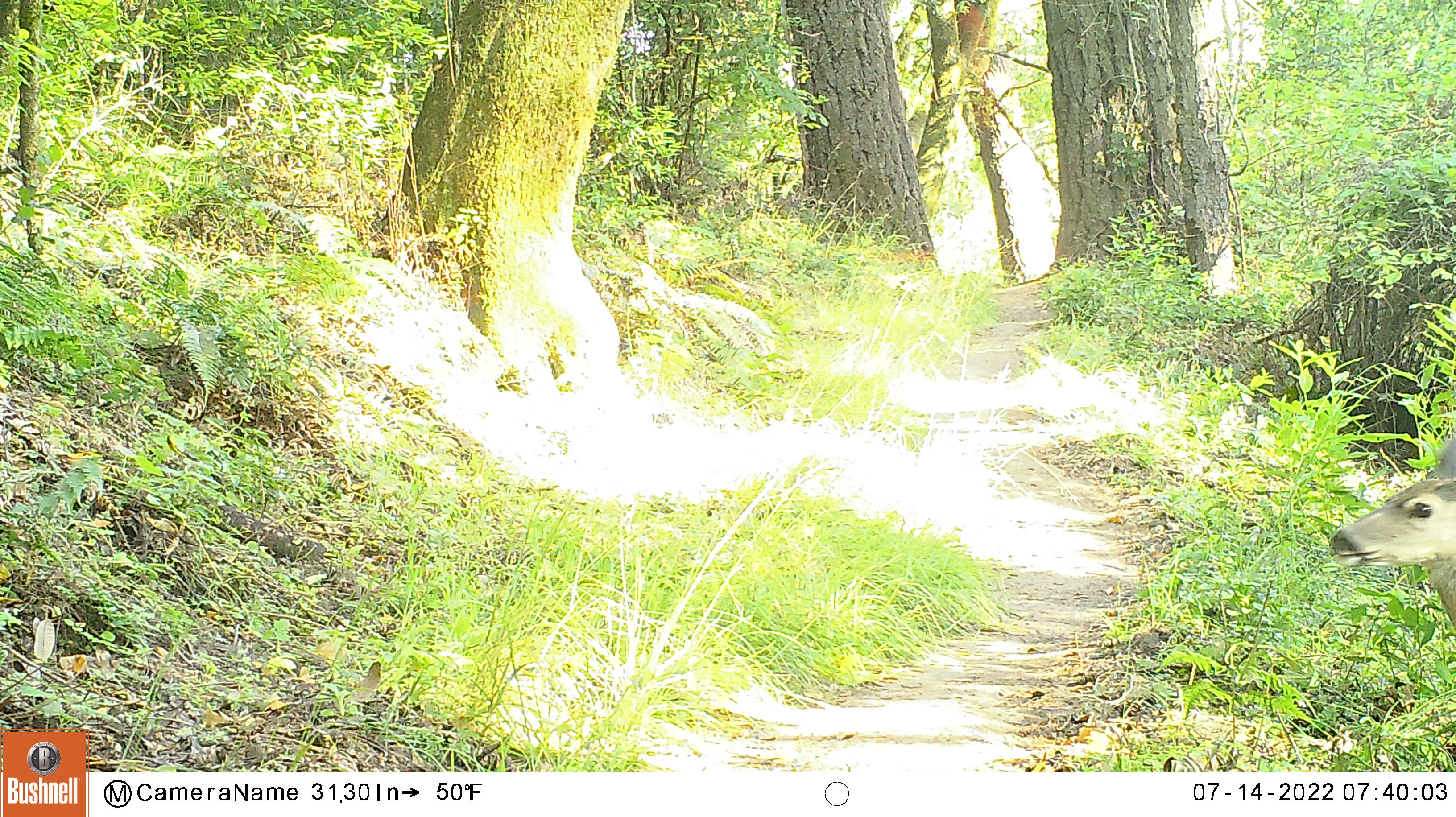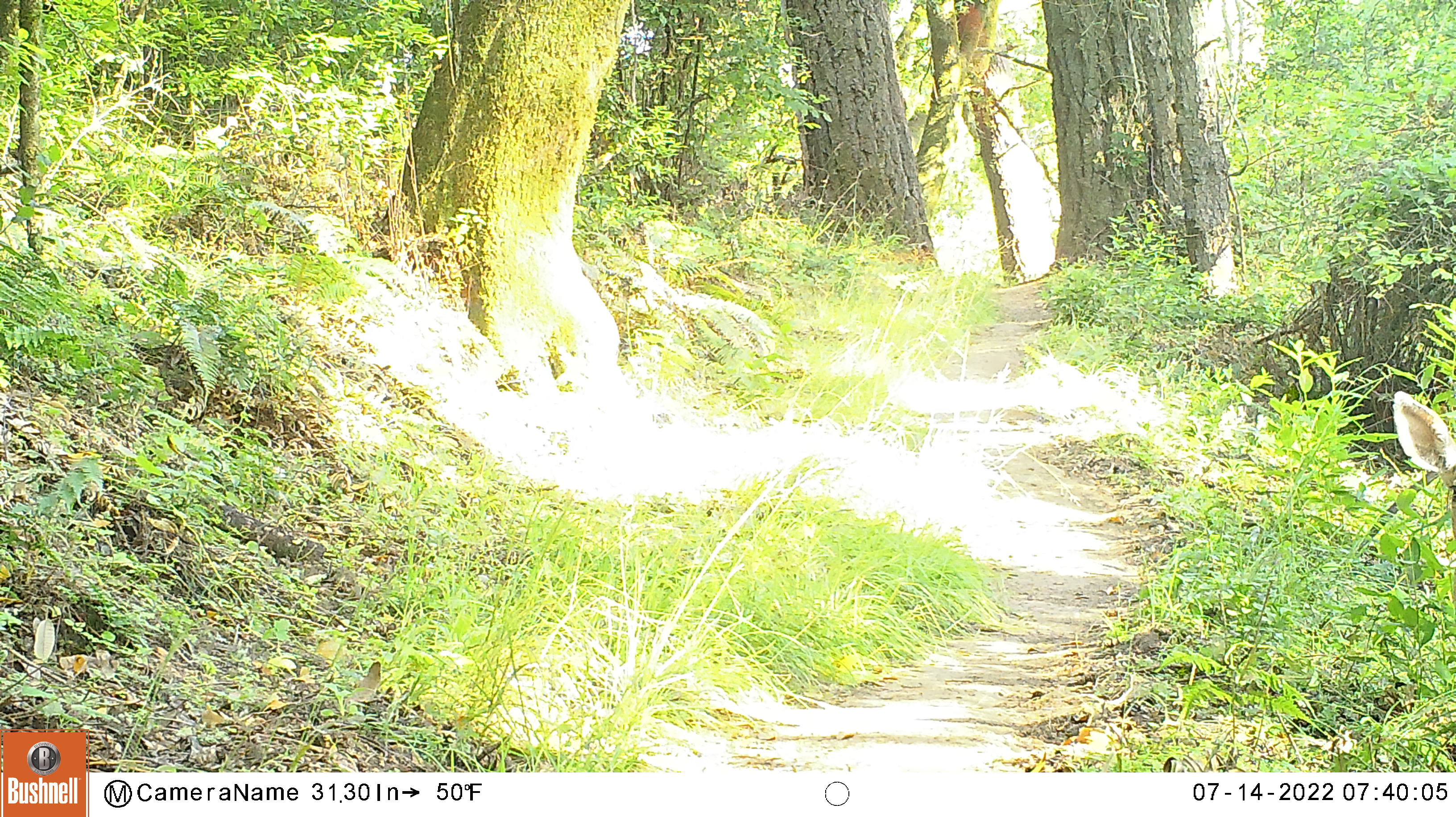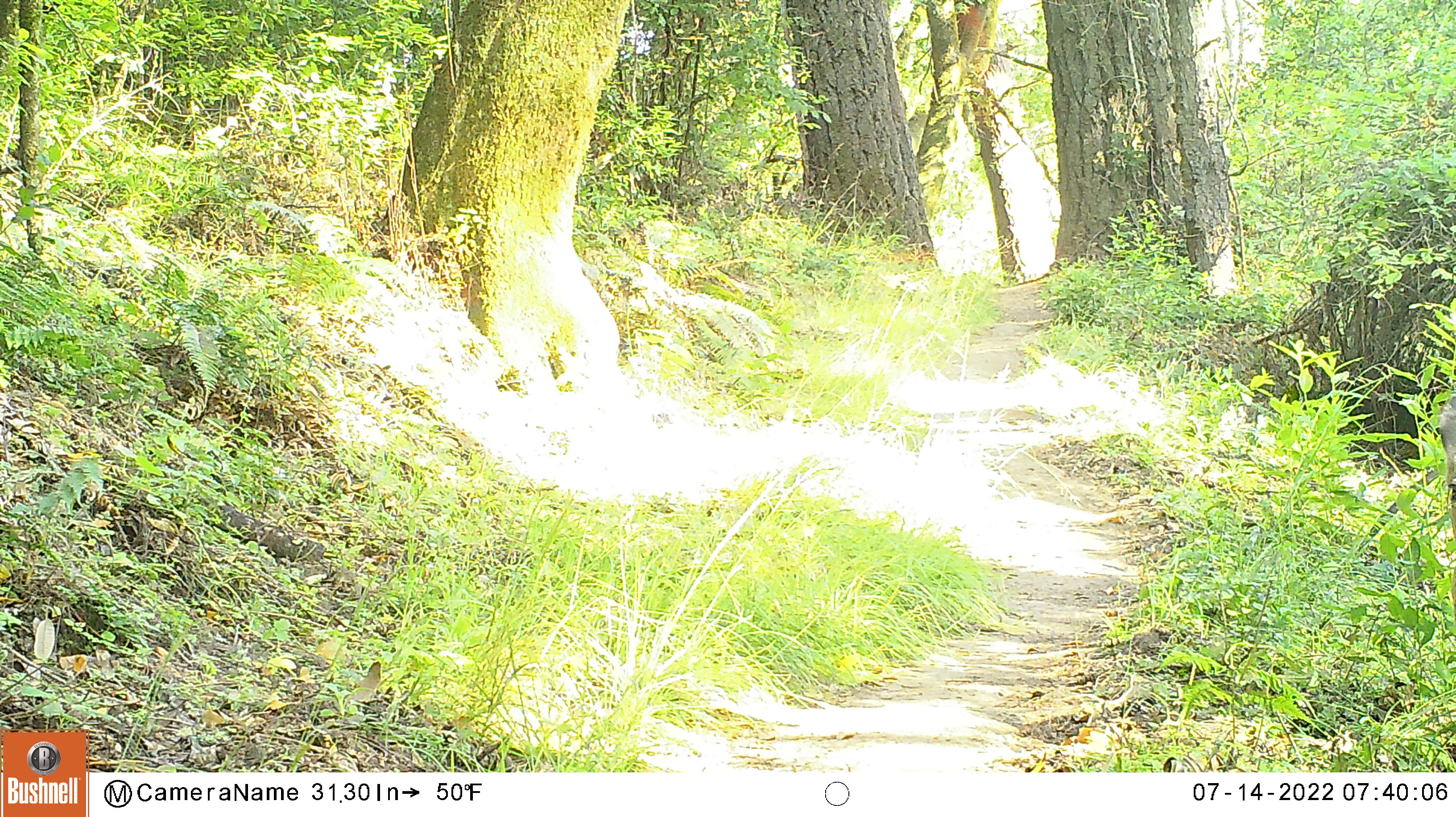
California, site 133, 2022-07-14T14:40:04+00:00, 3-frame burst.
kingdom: Animalia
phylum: Chordata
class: Mammalia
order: Artiodactyla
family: Cervidae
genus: Odocoileus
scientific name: Odocoileus hemionus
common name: mule deer